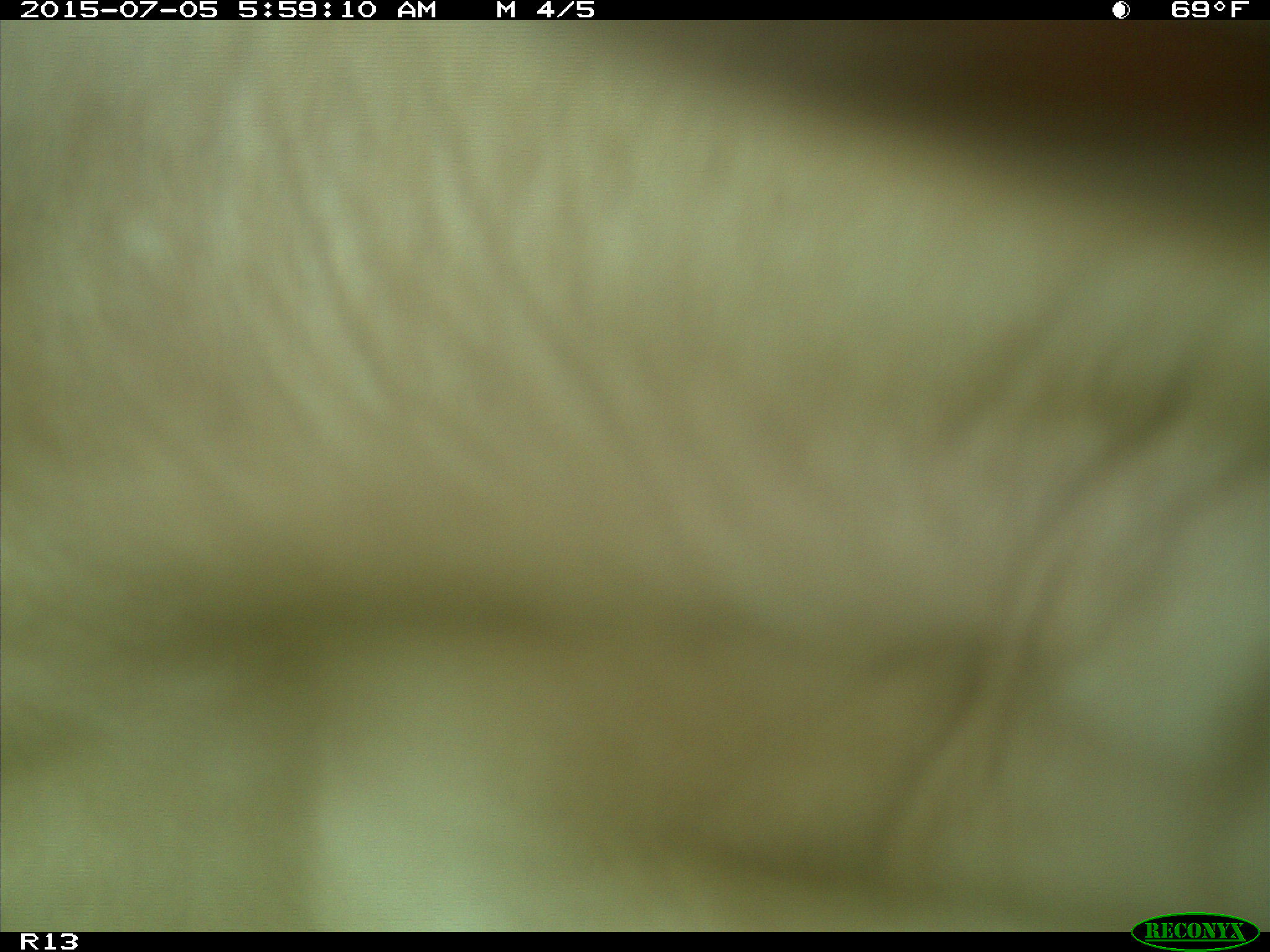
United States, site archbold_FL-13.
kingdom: Animalia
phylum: Chordata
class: Mammalia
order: Artiodactyla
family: Bovidae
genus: Bos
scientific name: Bos taurus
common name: domestic cow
Bos taurus (domestic cow).